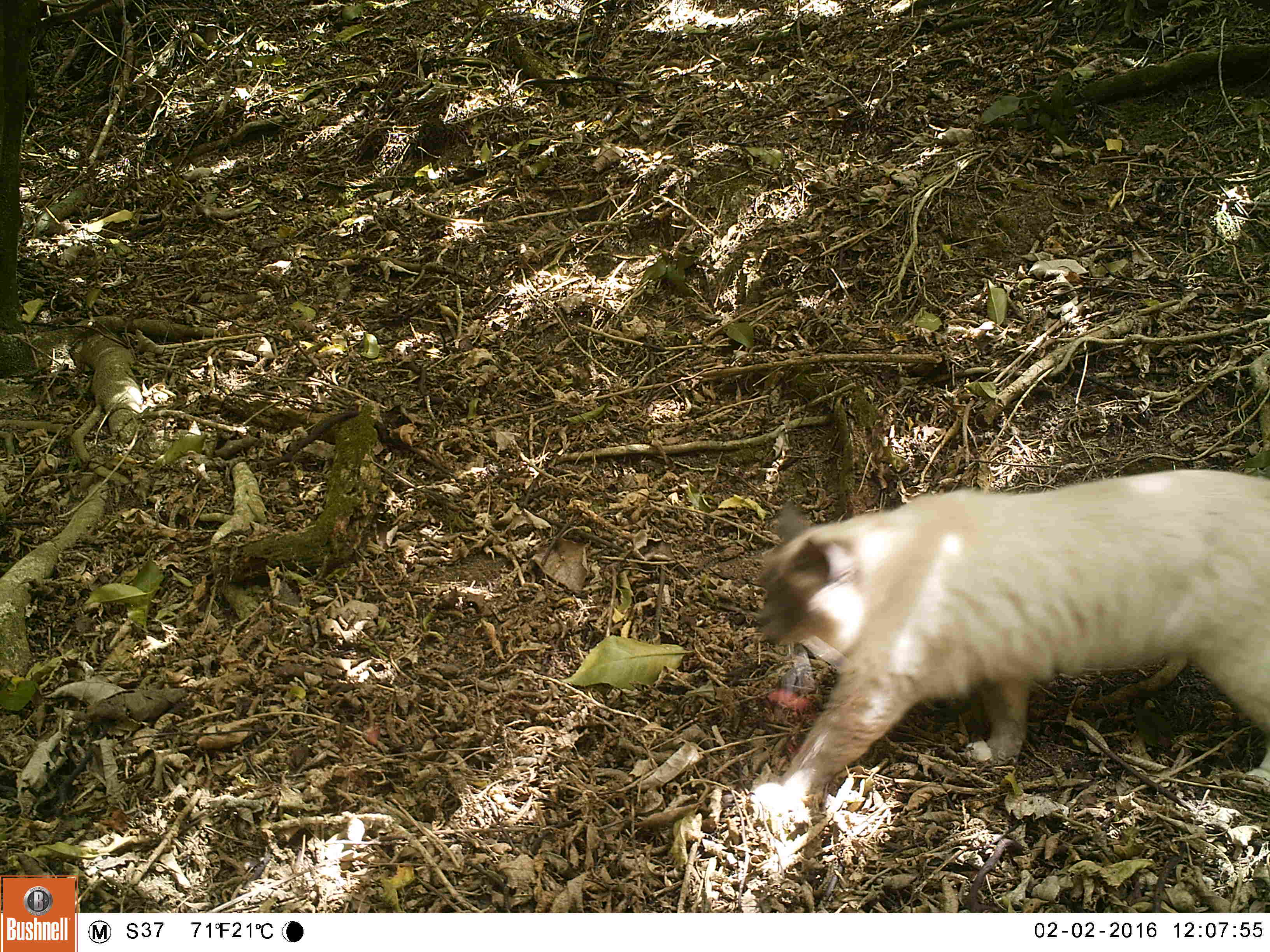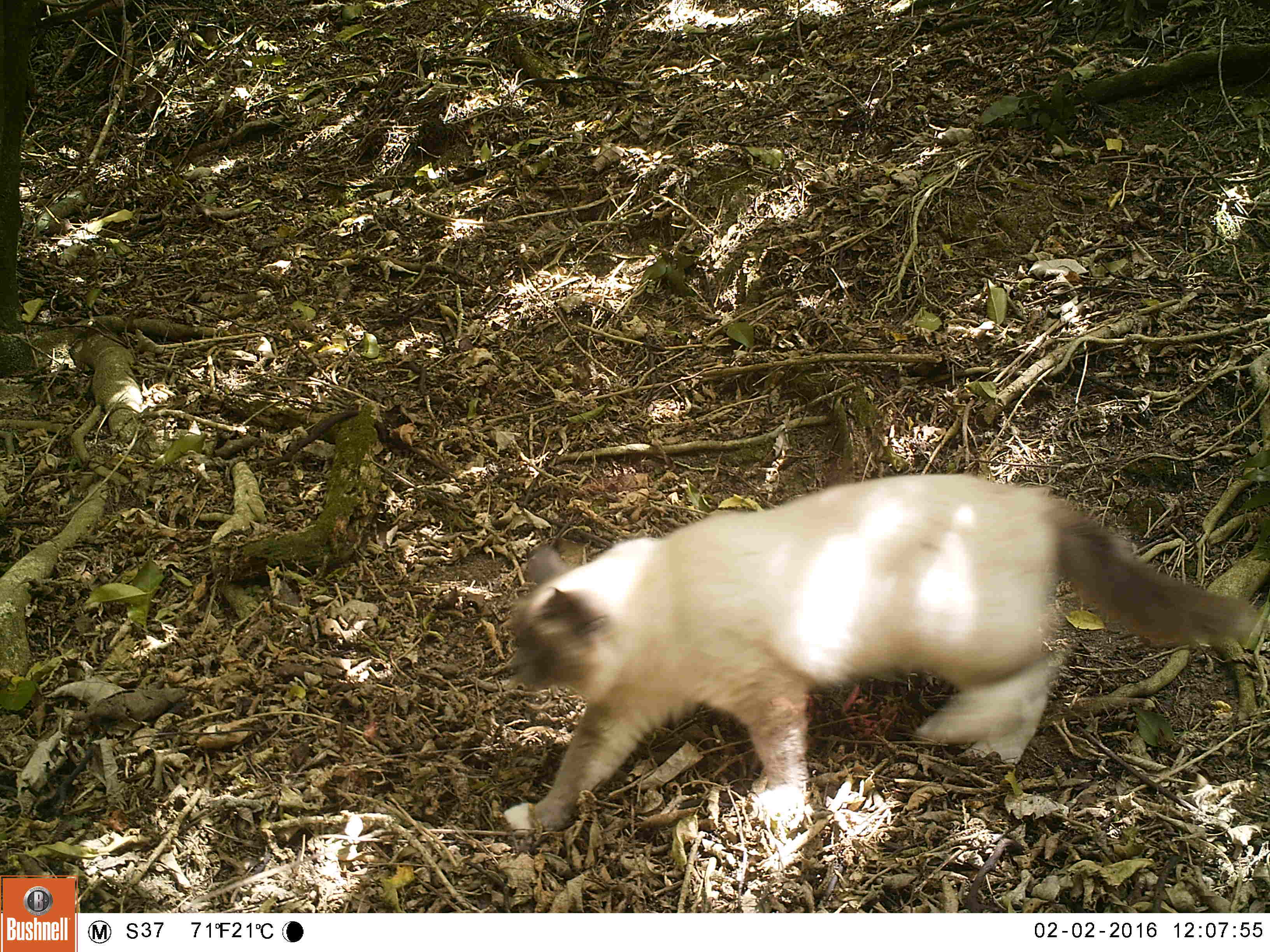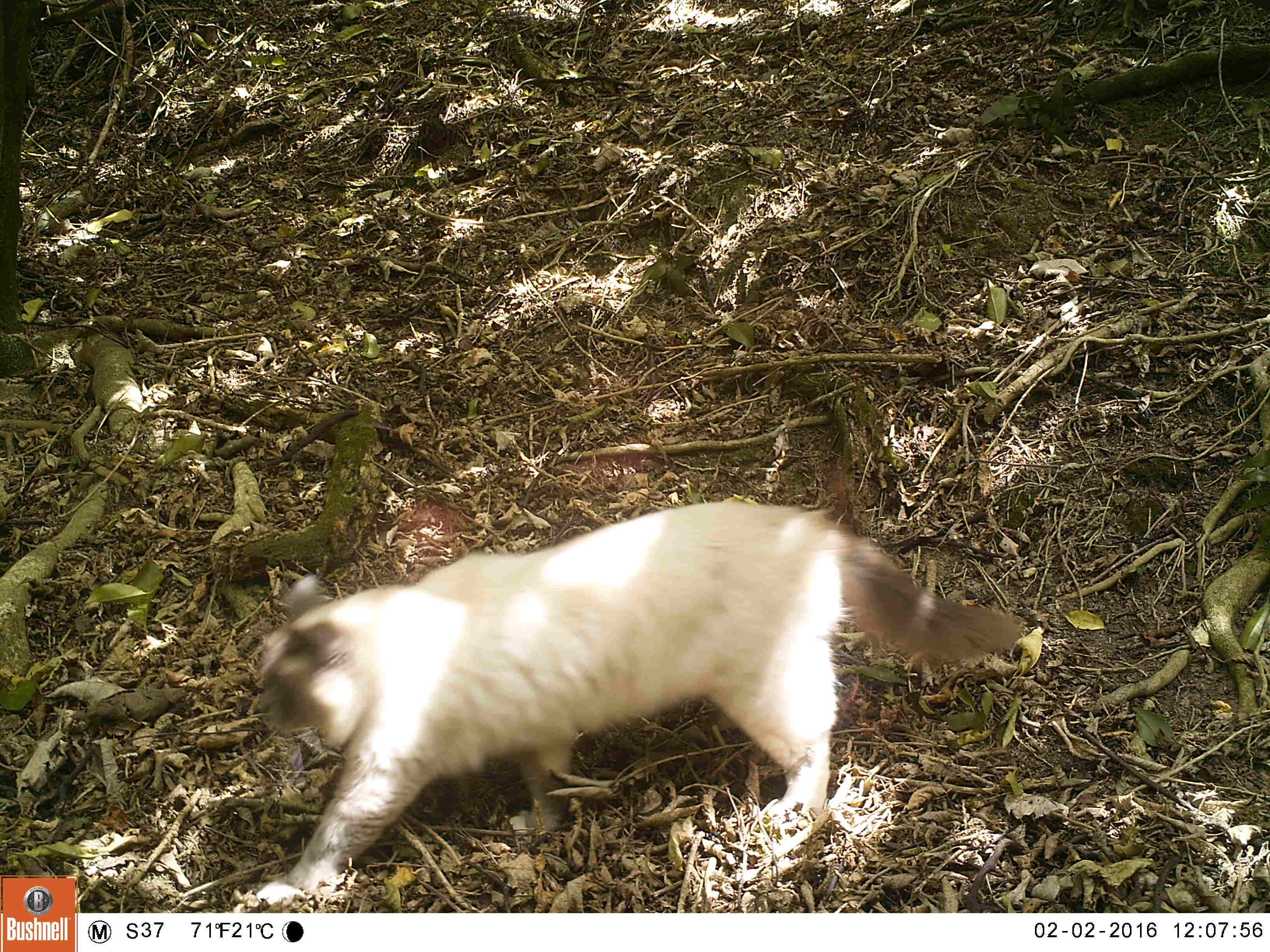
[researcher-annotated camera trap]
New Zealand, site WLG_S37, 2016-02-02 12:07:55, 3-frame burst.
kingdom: Animalia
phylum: Chordata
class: Mammalia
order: Carnivora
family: Felidae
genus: Felis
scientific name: Felis catus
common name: domestic cat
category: cat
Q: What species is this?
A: Cat (domestic cat) (Felis catus).